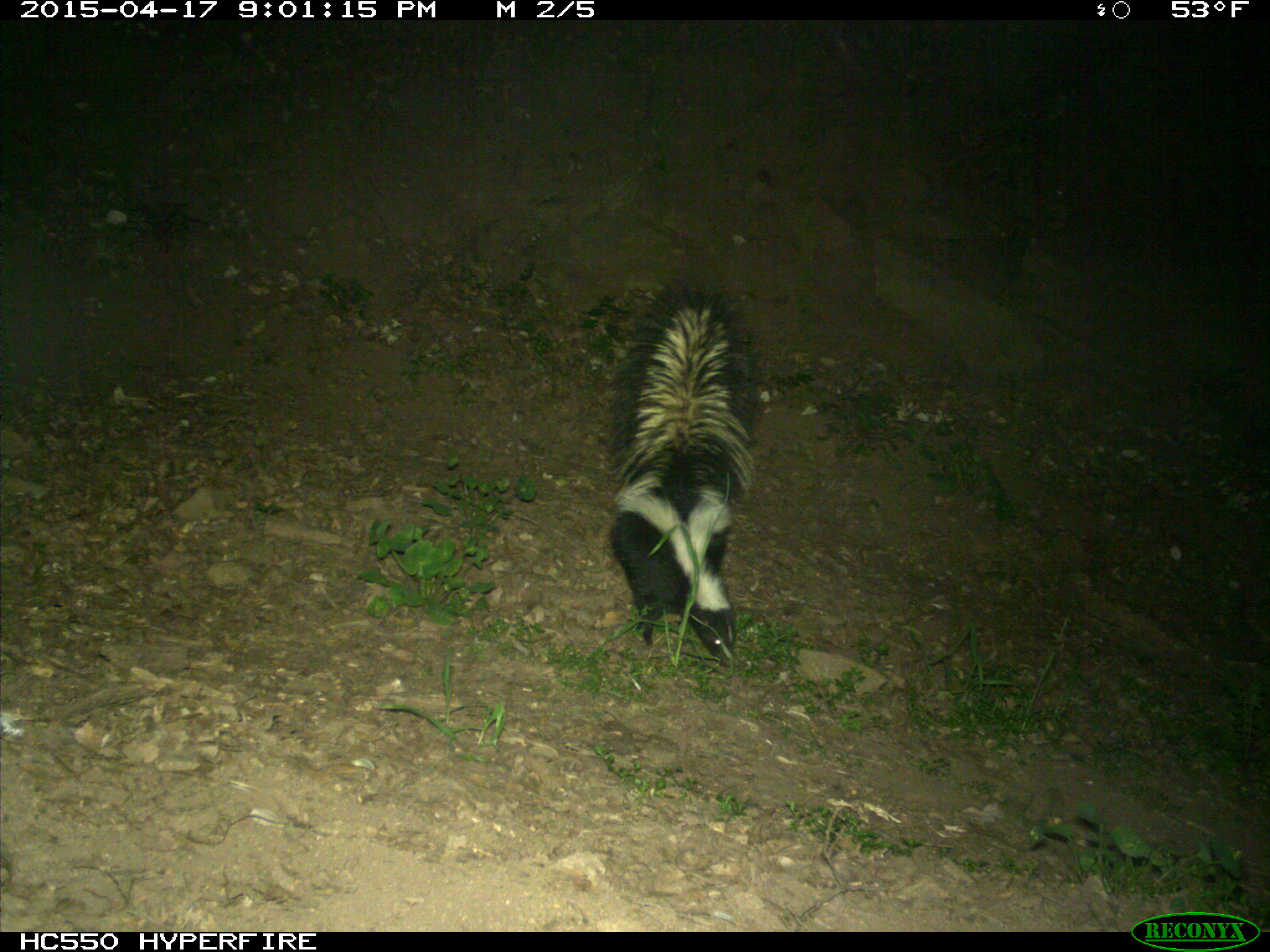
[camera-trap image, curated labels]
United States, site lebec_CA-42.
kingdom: Animalia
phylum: Chordata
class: Mammalia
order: Carnivora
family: Mephitidae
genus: Mephitis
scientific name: Mephitis mephitis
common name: striped skunk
Mephitis mephitis (striped skunk).